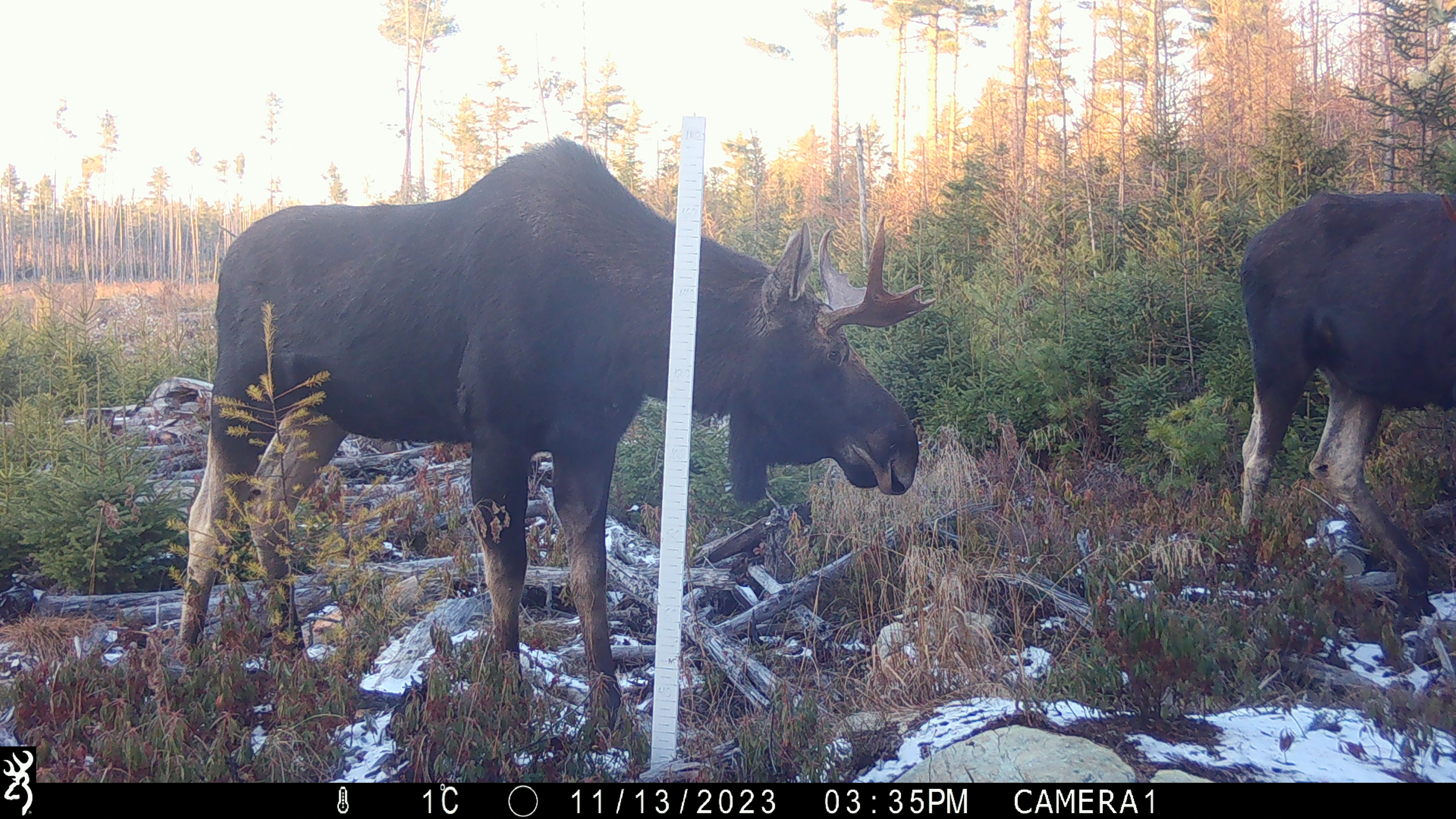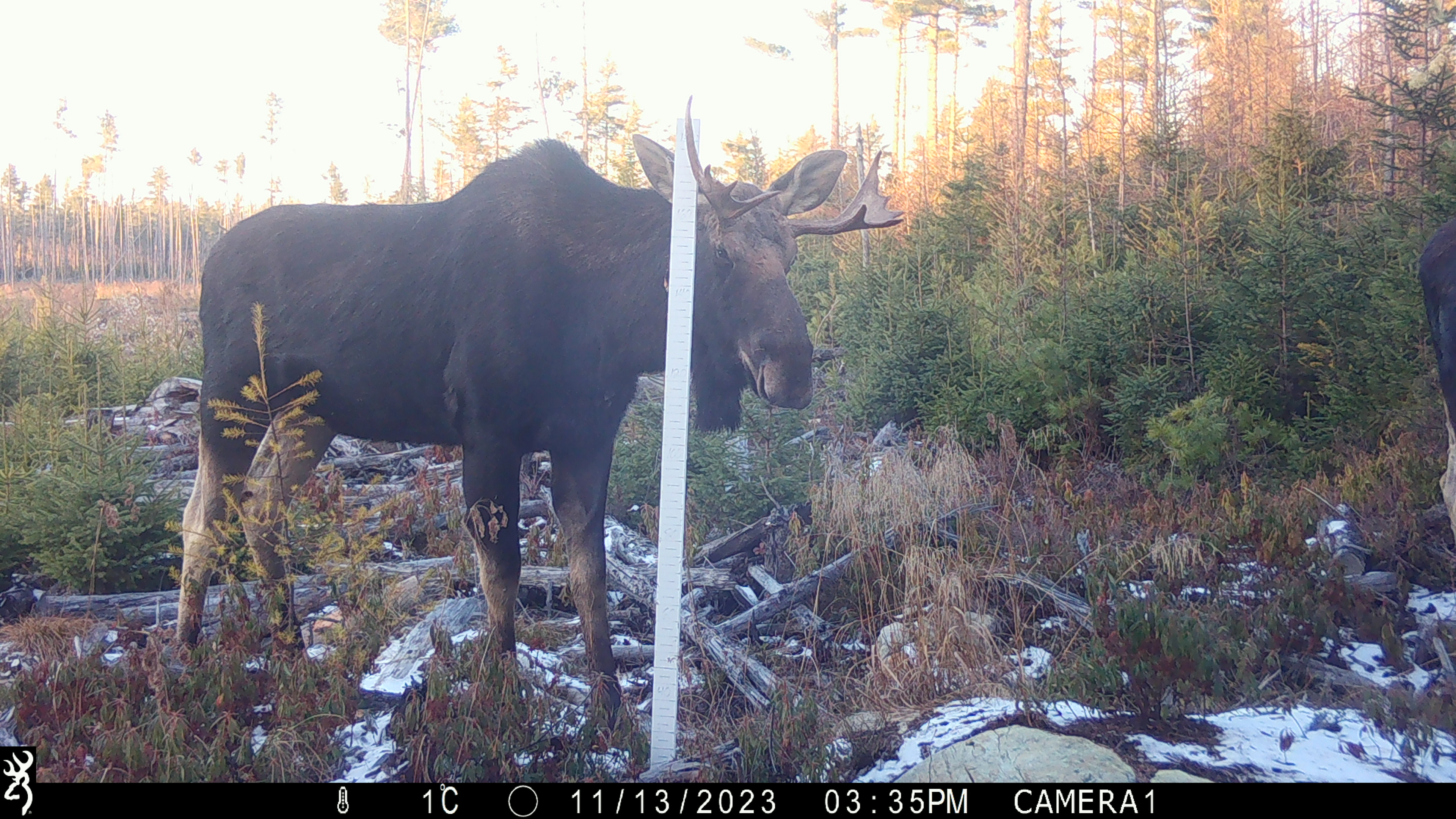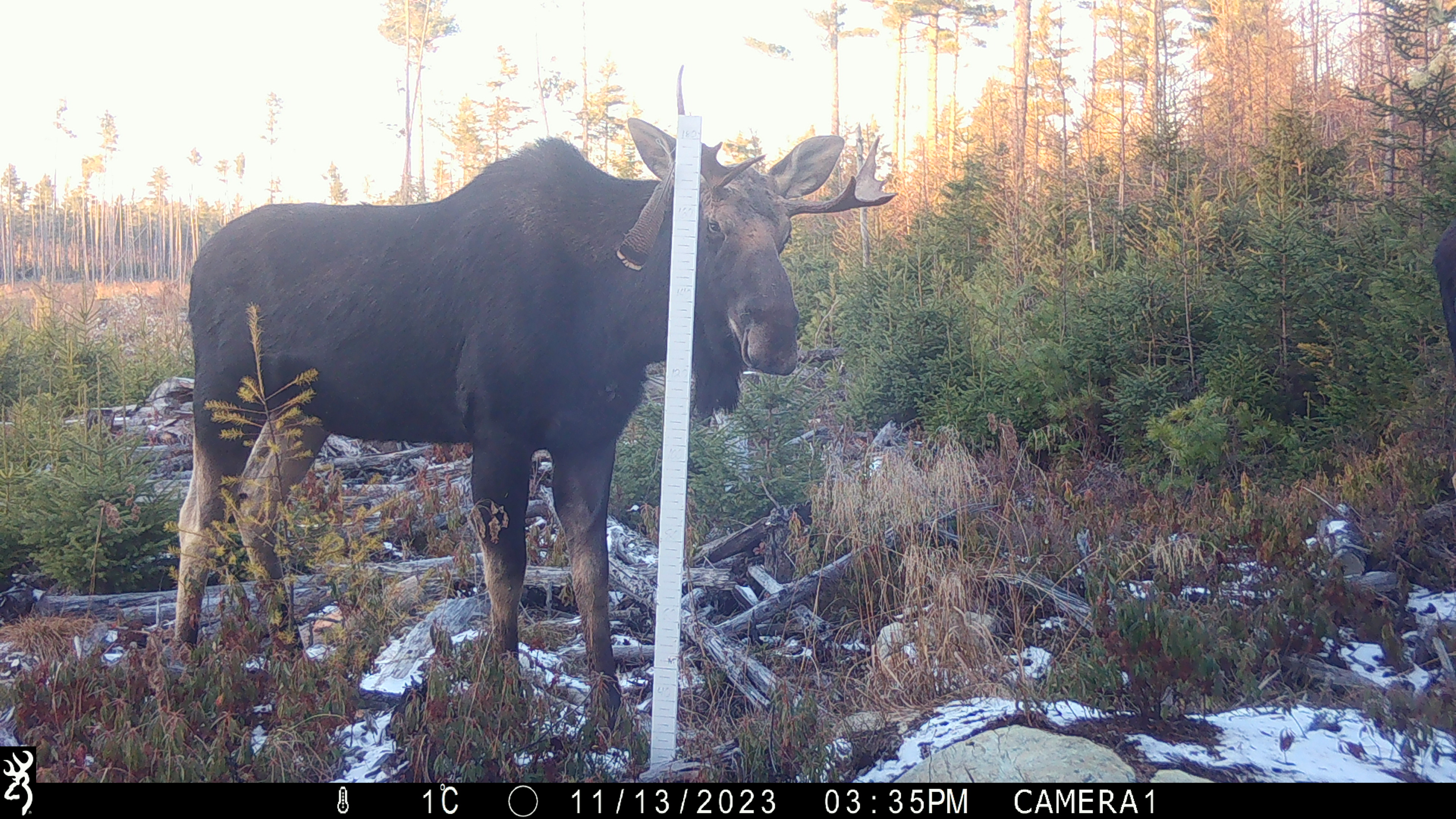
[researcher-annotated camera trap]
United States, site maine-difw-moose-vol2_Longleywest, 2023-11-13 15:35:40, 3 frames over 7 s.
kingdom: Animalia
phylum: Chordata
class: Mammalia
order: Artiodactyla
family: Cervidae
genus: Alces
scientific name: Alces alces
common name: moose